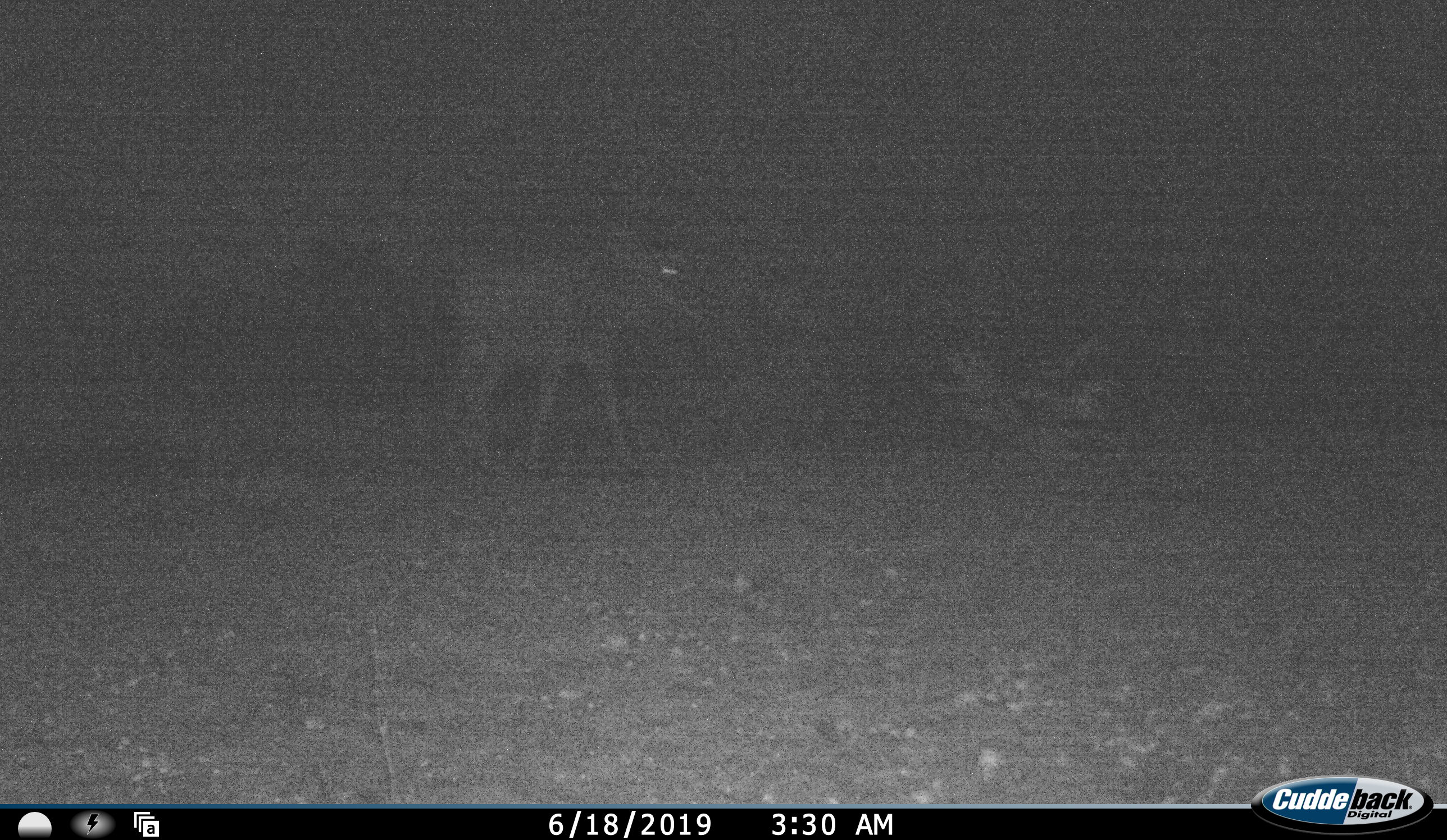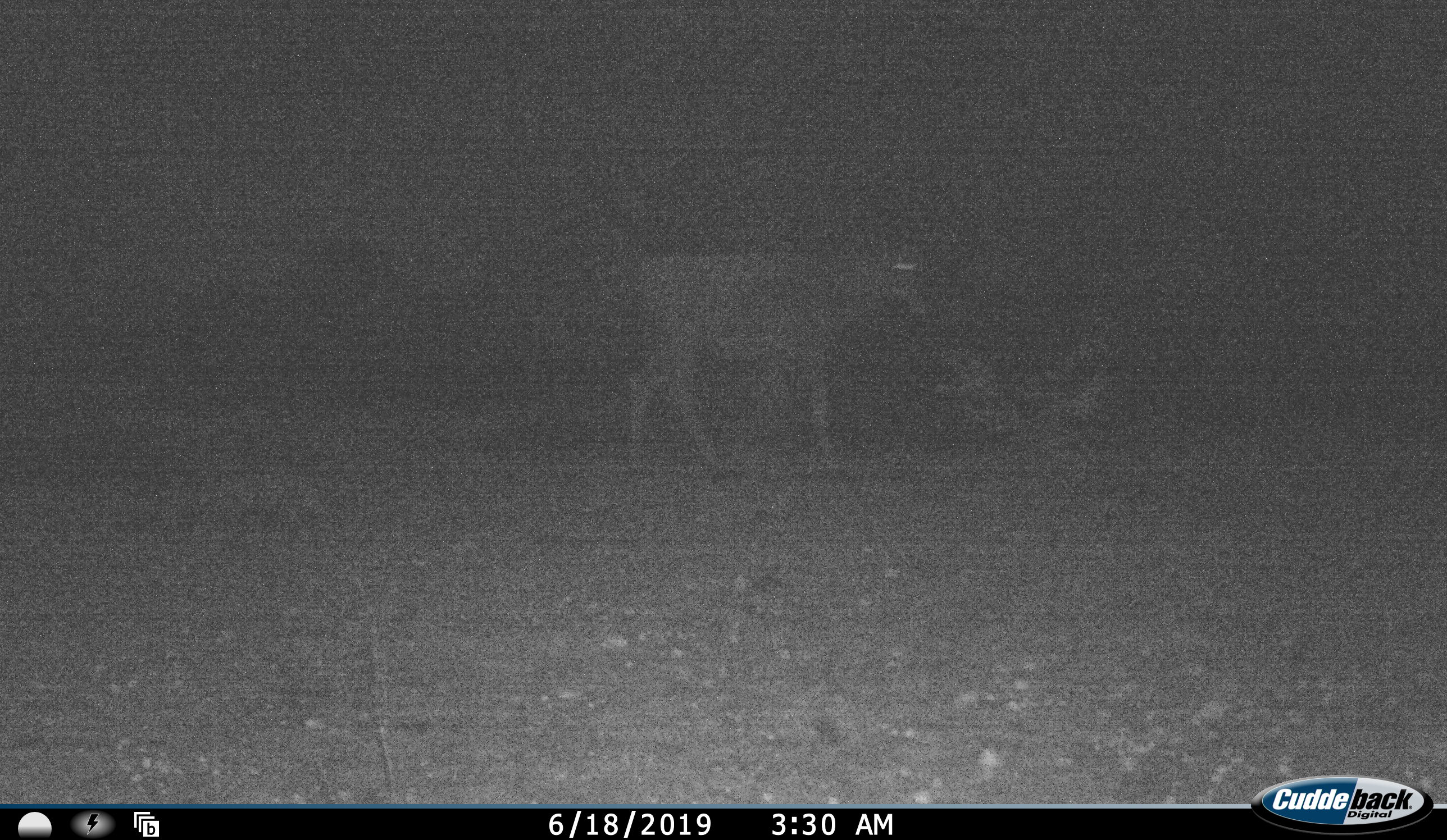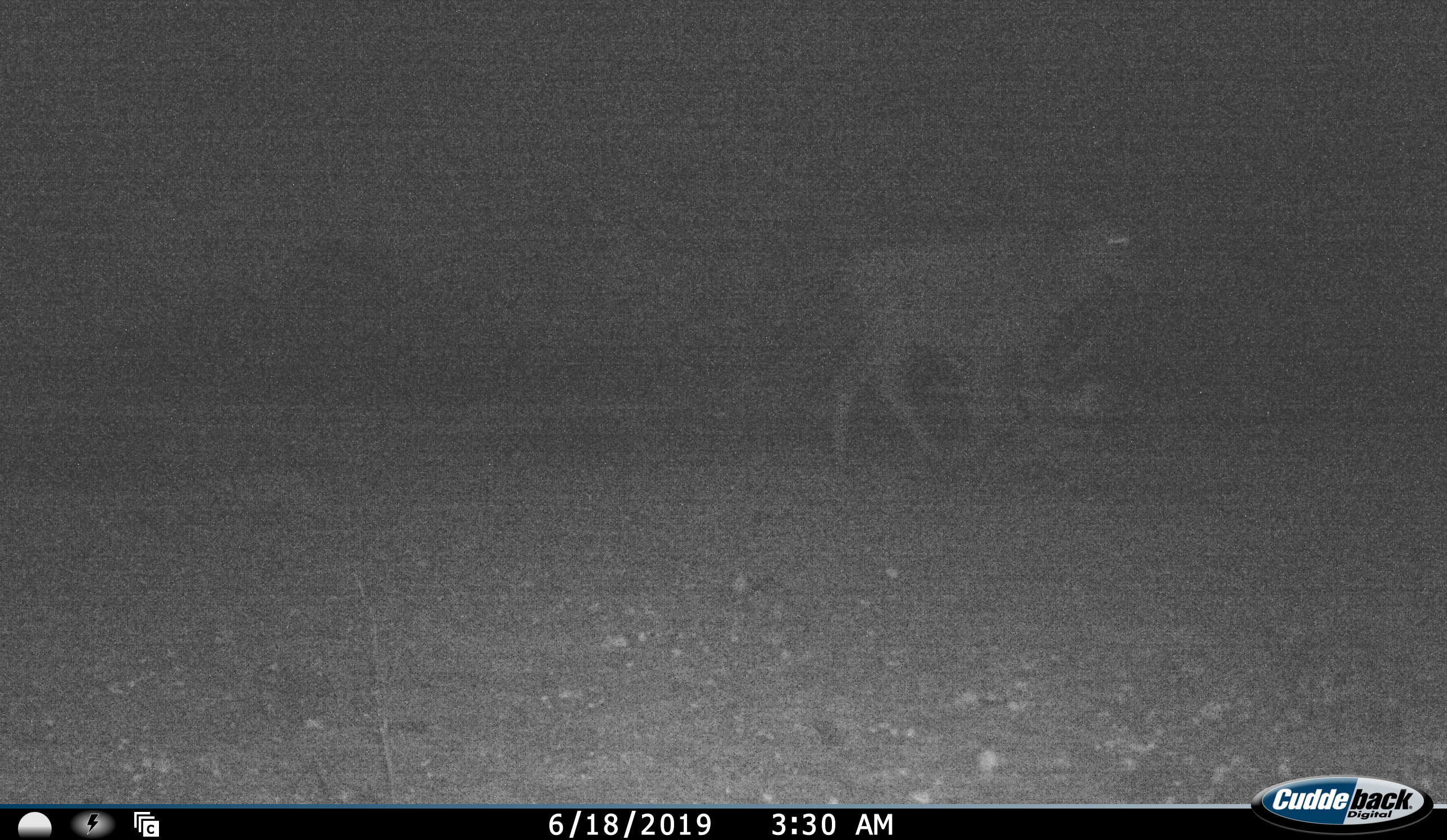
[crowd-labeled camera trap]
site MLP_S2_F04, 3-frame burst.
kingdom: Animalia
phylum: Chordata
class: Mammalia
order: Artiodactyla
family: Bovidae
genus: Tragelaphus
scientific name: Tragelaphus oryx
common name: eland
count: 1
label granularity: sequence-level